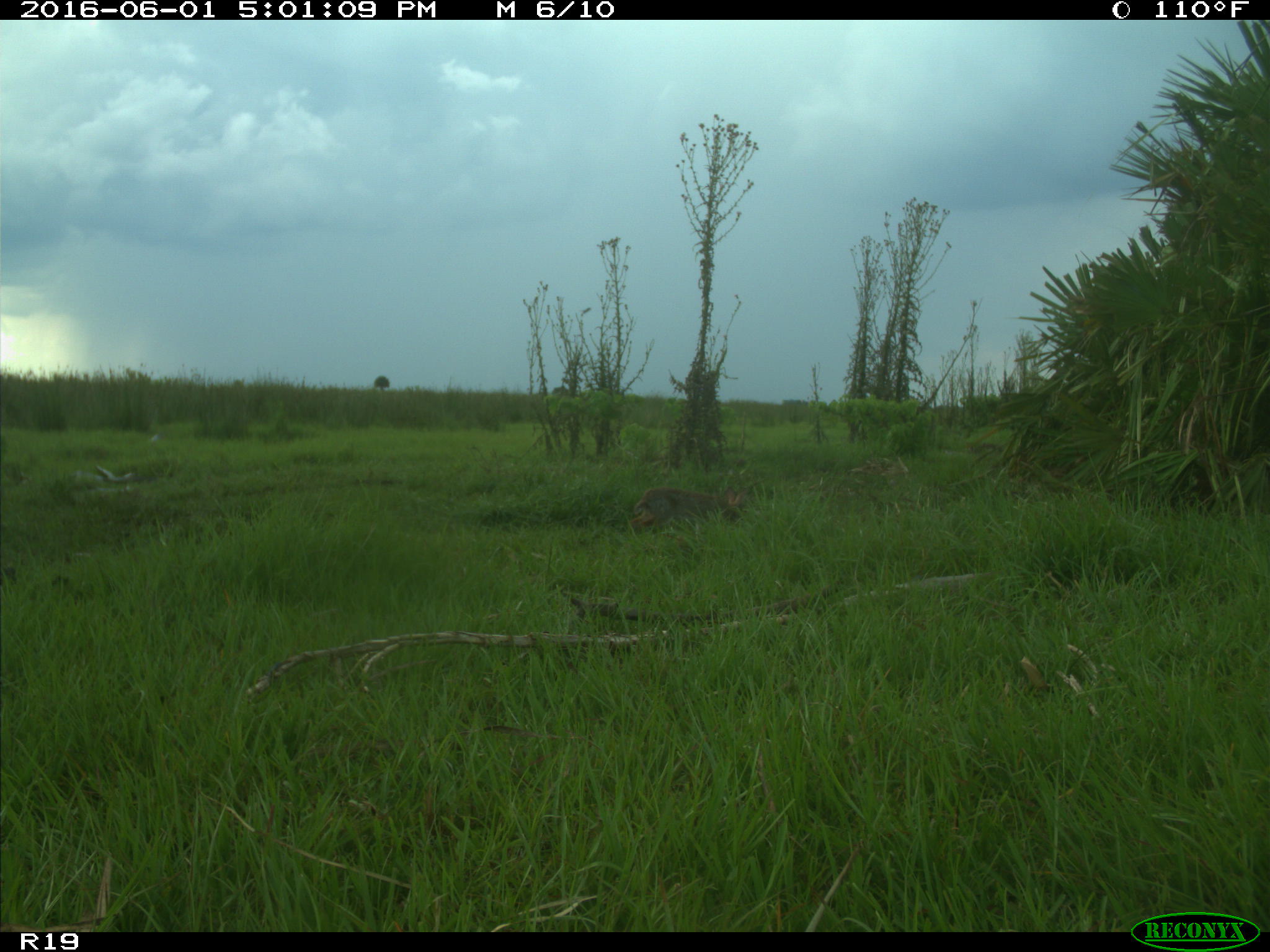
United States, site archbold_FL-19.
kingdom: Animalia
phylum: Chordata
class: Mammalia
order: Lagomorpha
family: Leporidae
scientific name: Leporidae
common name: rabbits and hares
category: unidentified rabbit